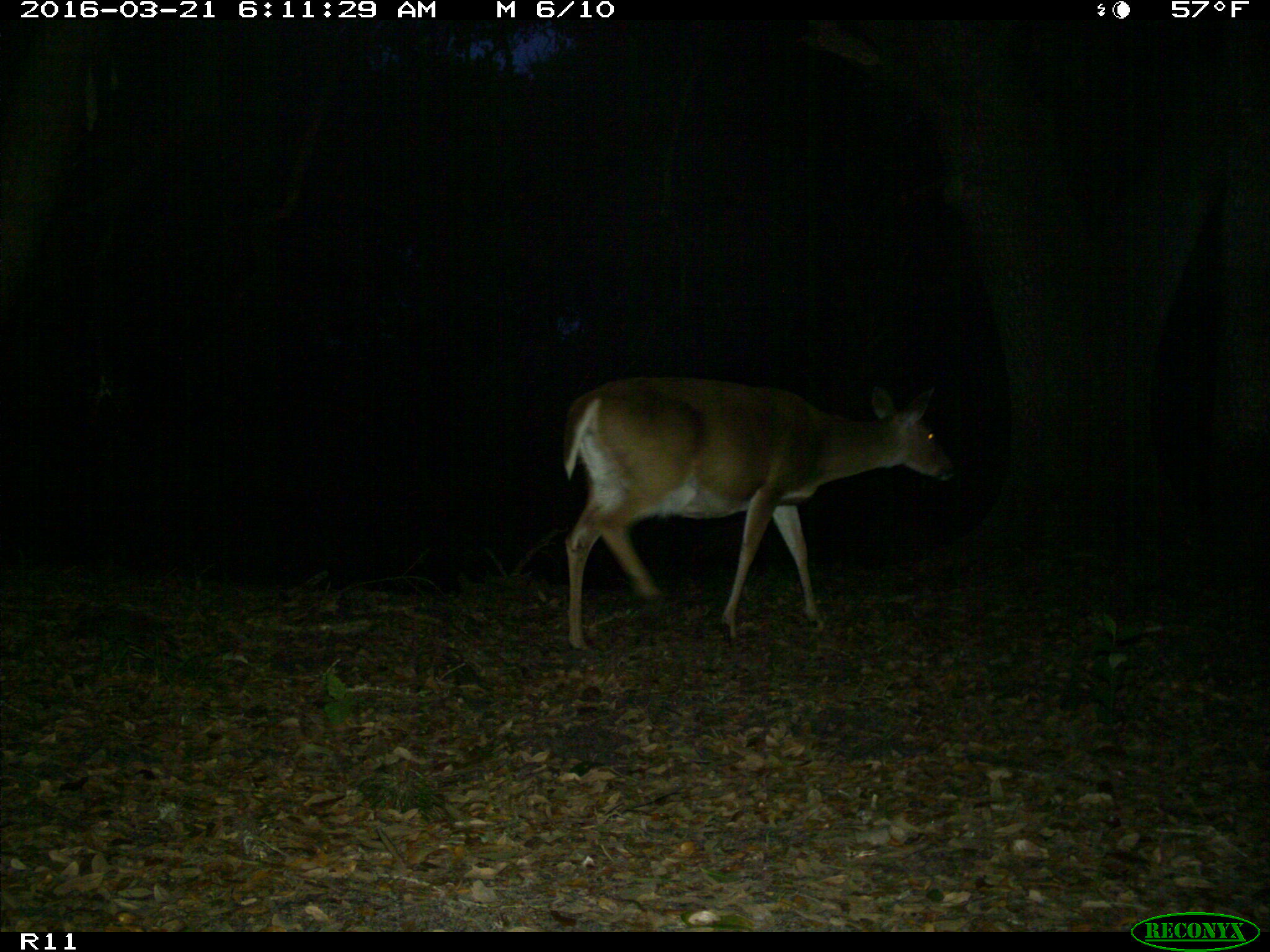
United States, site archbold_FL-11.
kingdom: Animalia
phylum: Chordata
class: Mammalia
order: Artiodactyla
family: Cervidae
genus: Odocoileus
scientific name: Odocoileus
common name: deer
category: unidentified deer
Unidentified deer (deer) (Odocoileus).